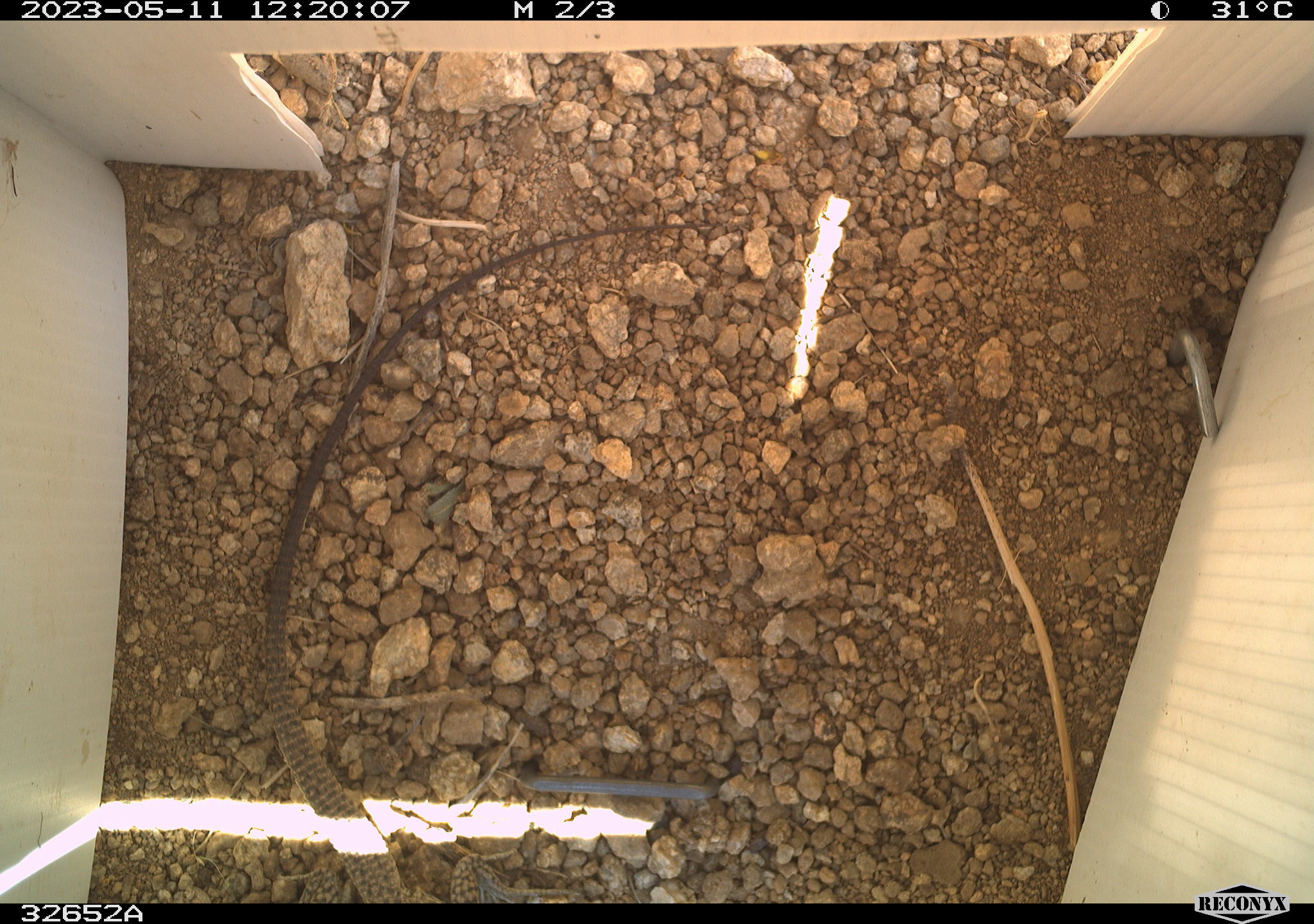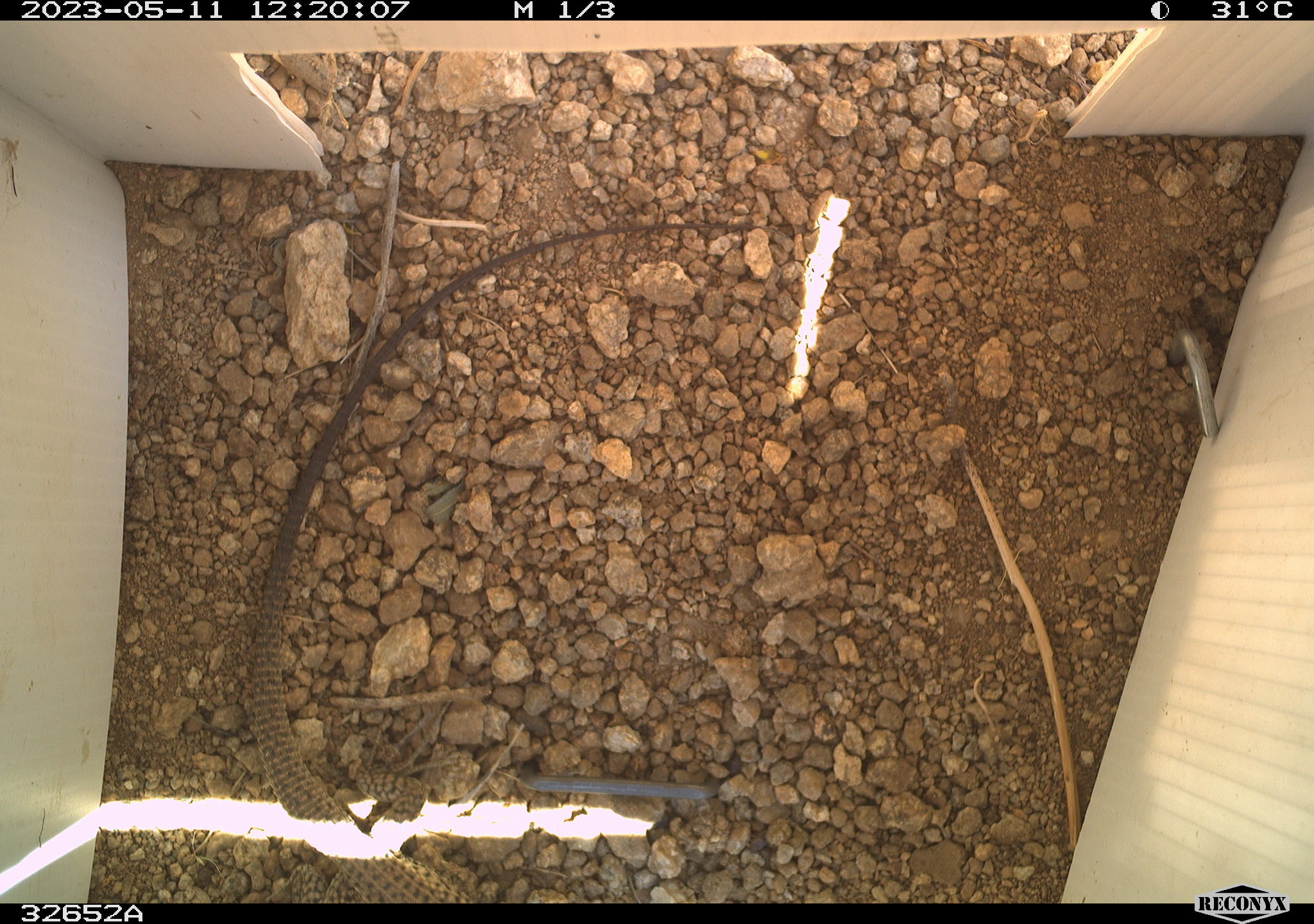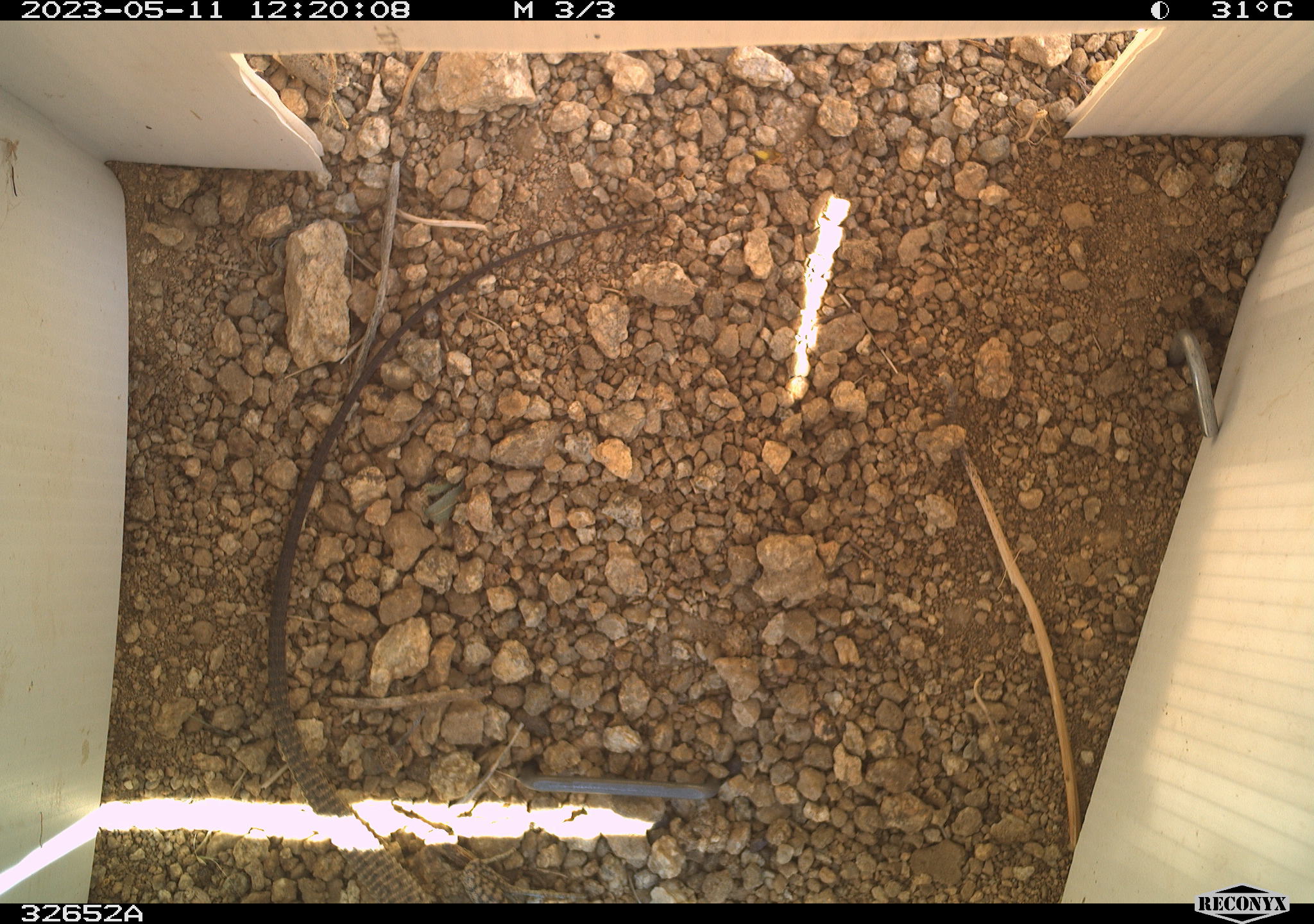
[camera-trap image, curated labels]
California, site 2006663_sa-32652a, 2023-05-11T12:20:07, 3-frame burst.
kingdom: Animalia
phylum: Chordata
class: Reptilia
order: Squamata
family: Teiidae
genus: Aspidoscelis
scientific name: Aspidoscelis tigris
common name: western whiptail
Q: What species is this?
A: Western whiptail (Aspidoscelis tigris).